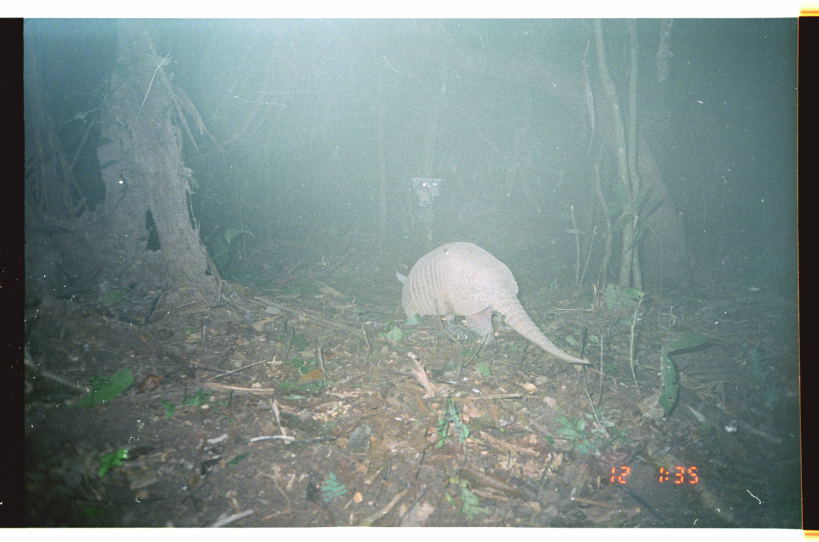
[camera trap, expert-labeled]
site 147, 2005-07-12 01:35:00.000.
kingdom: Animalia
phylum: Chordata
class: Mammalia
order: Cingulata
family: Dasypodidae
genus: Dasypus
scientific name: Dasypus kappleri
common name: greater long-nosed armadillo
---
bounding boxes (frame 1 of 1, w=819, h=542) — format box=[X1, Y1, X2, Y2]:
dasypus kappleri: box=[395, 241, 592, 365]